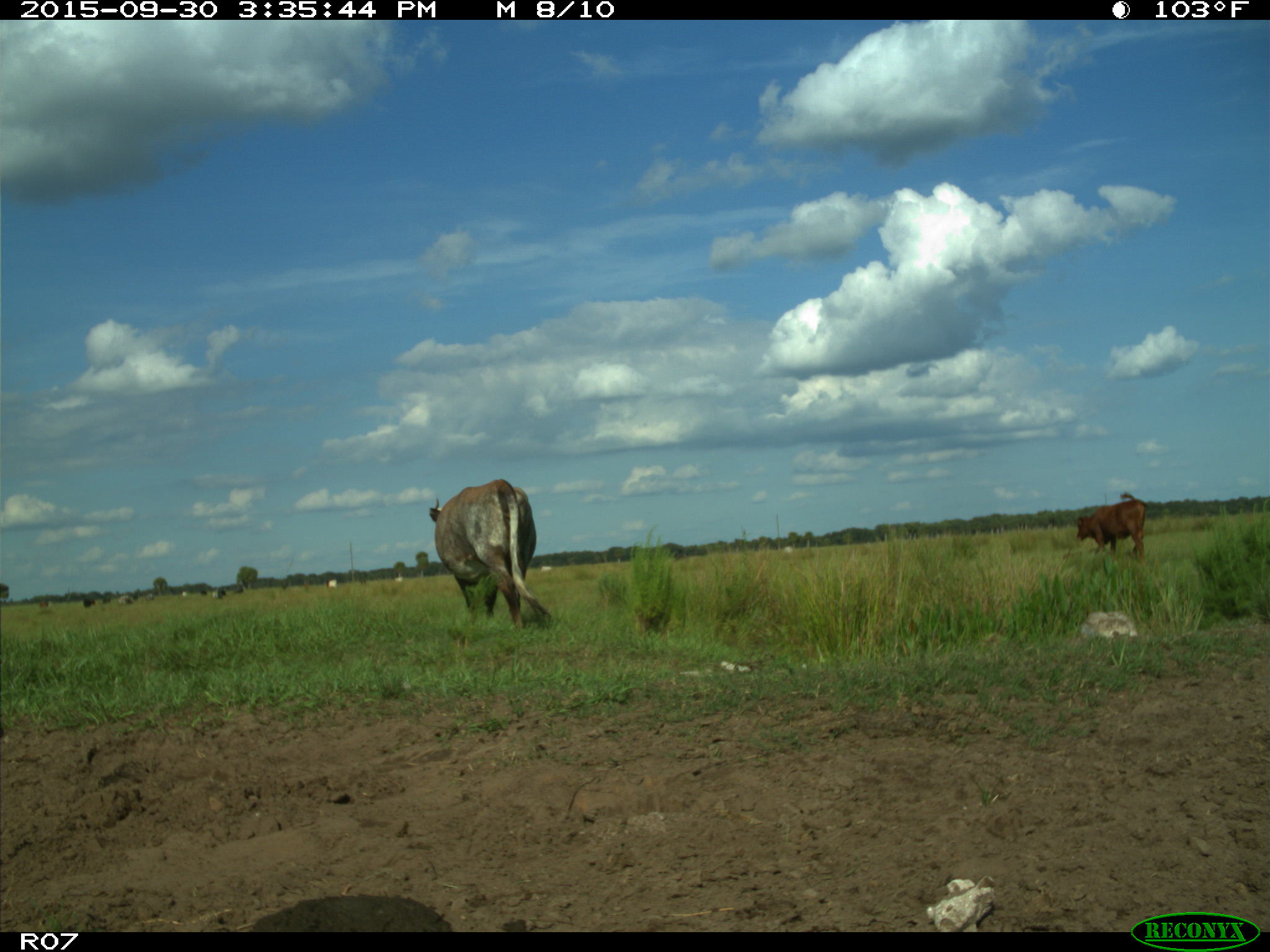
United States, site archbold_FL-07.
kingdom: Animalia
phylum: Chordata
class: Mammalia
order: Artiodactyla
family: Bovidae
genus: Bos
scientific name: Bos taurus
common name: domestic cow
Bos taurus (domestic cow).